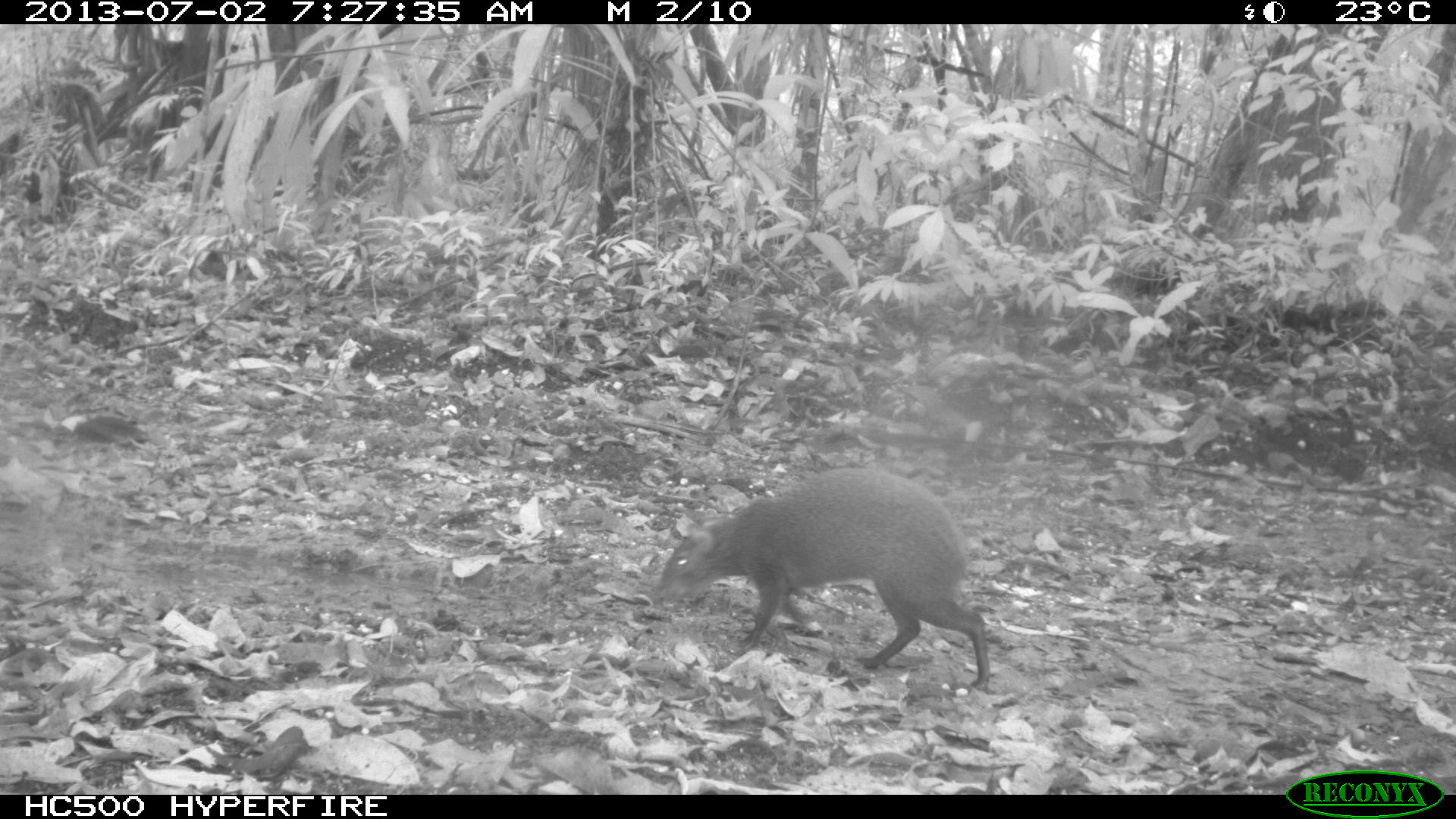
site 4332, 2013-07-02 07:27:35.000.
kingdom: Animalia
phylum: Chordata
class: Mammalia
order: Rodentia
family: Dasyproctidae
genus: Dasyprocta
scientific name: Dasyprocta punctata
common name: central american agouti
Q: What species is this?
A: Dasyprocta punctata (central american agouti).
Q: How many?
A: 1.